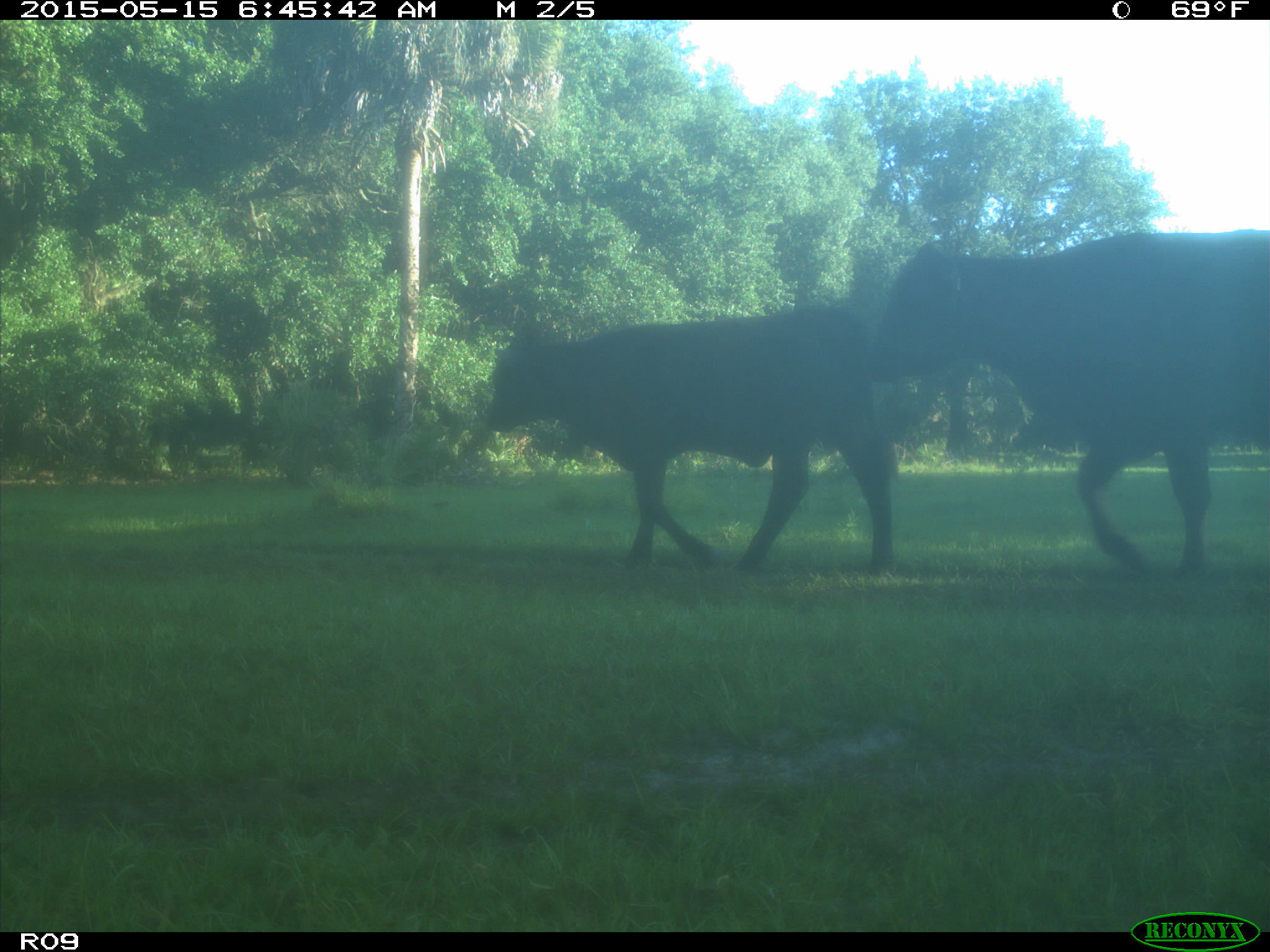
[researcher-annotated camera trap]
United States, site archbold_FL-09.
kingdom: Animalia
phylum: Chordata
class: Mammalia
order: Artiodactyla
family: Bovidae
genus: Bos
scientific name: Bos taurus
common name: domestic cow